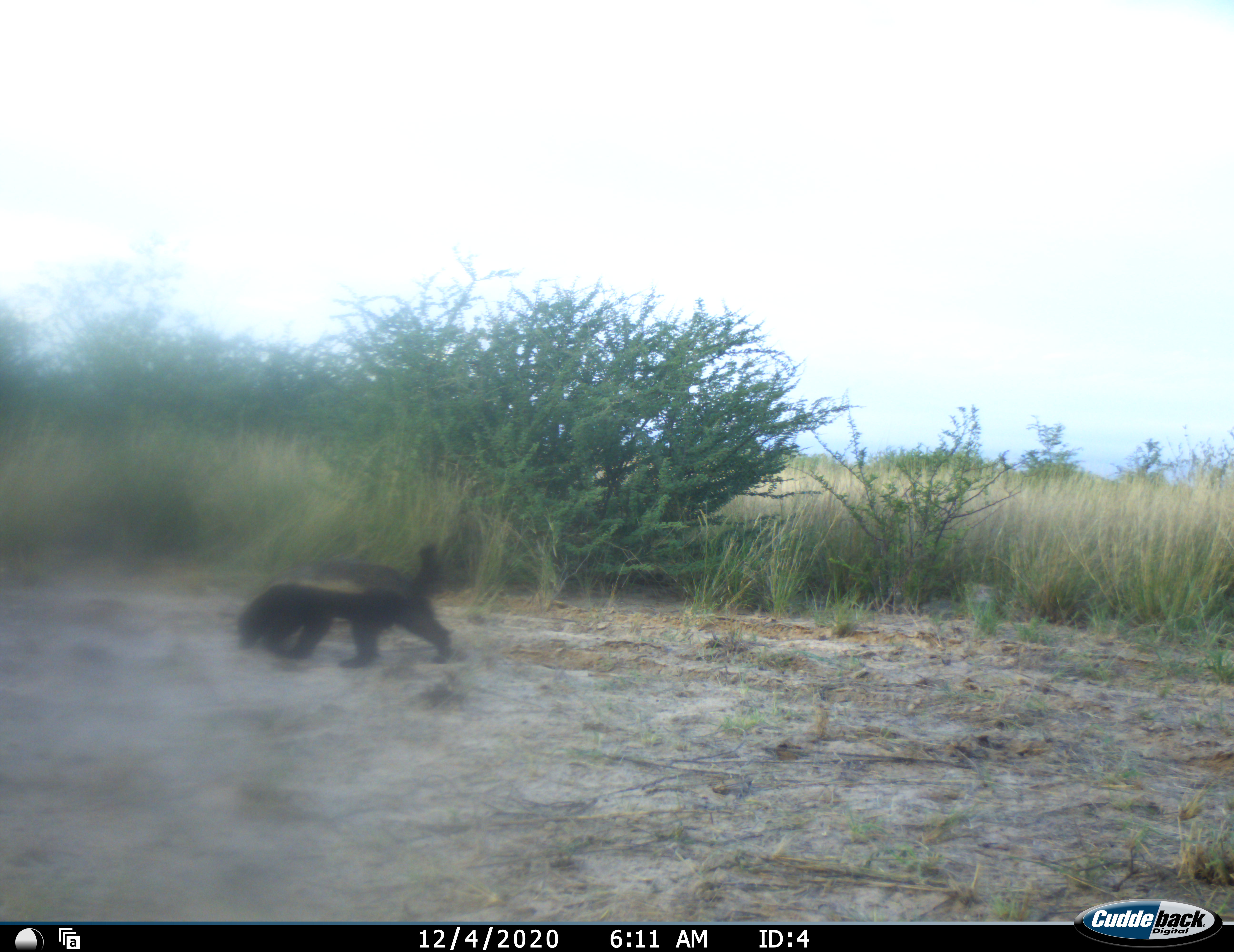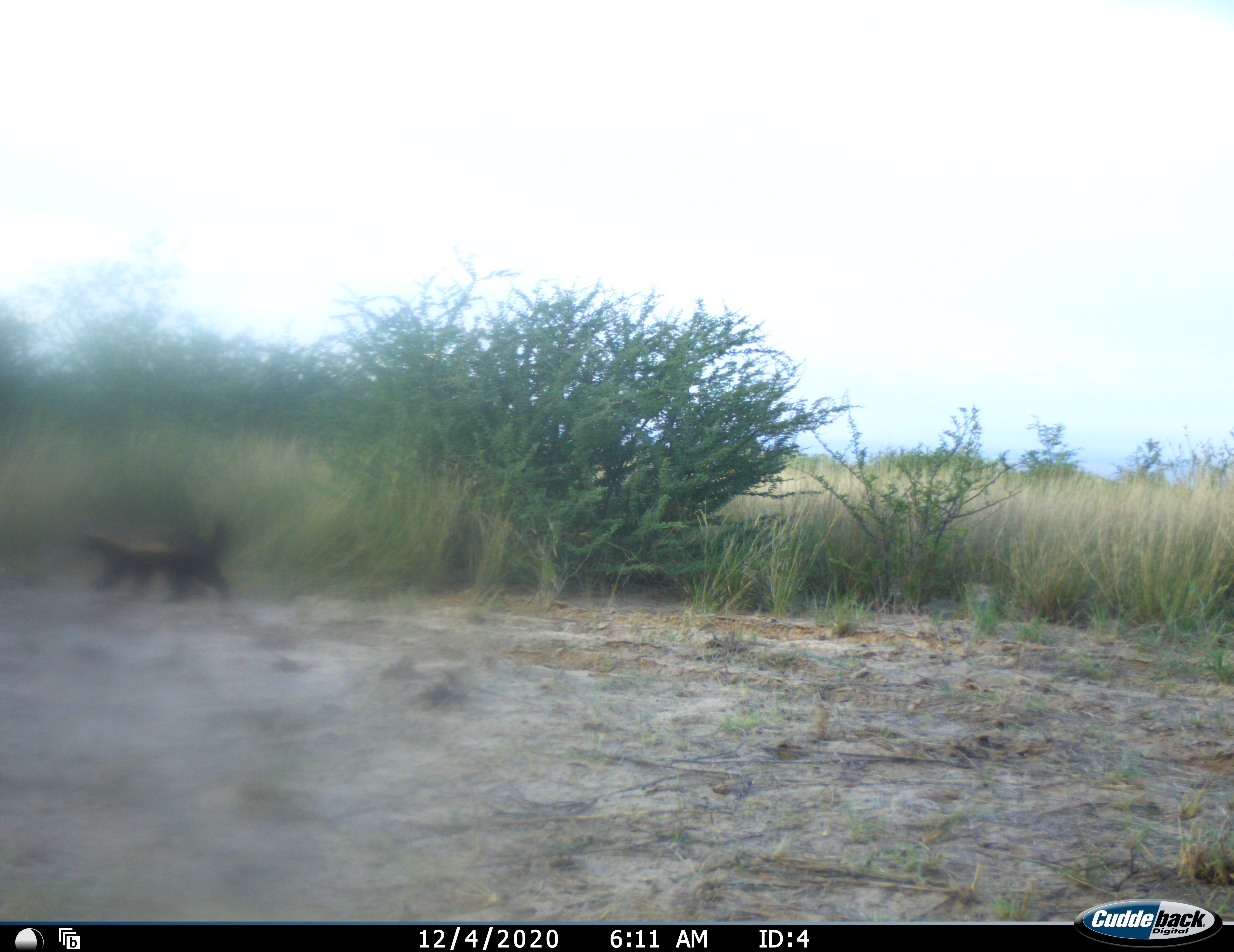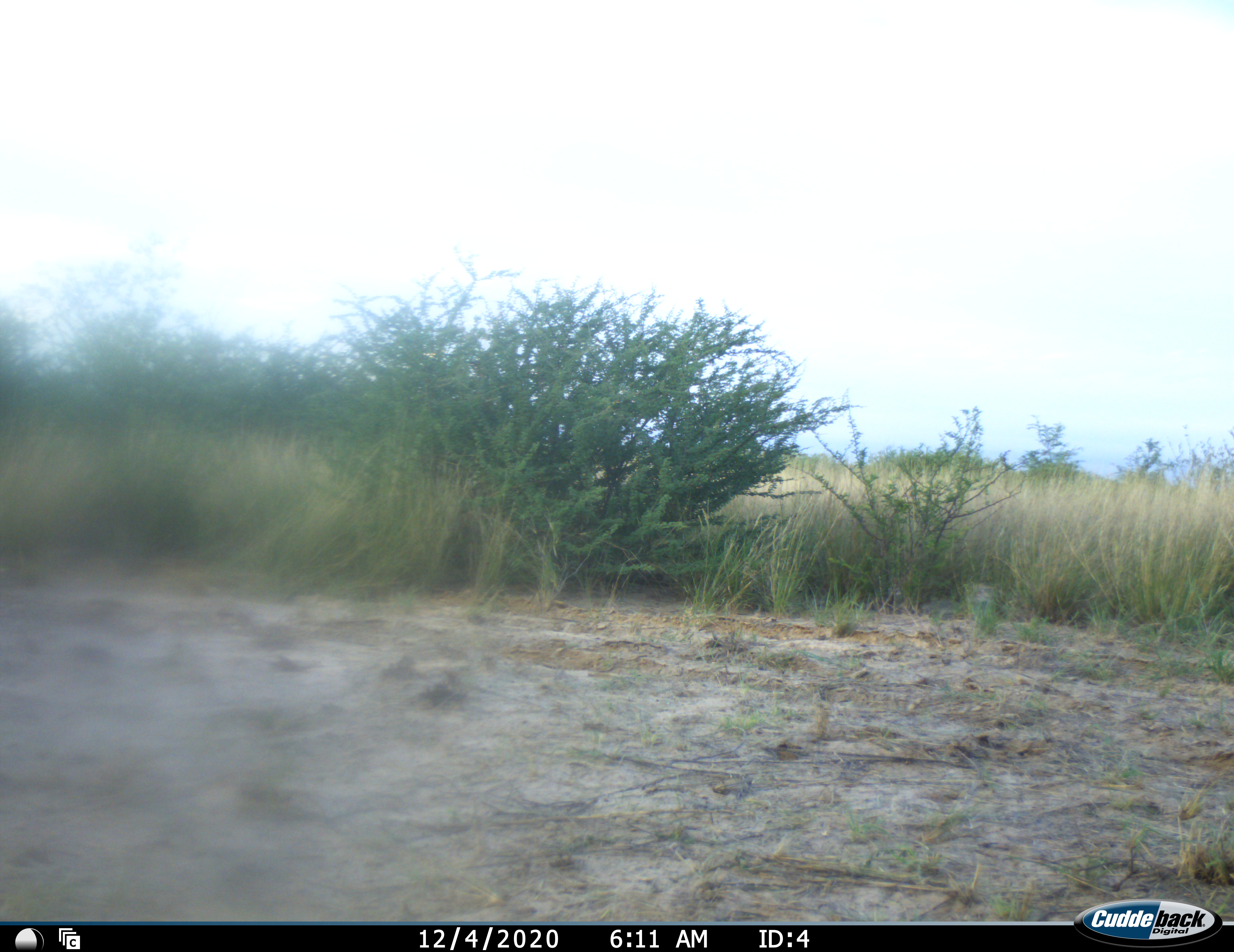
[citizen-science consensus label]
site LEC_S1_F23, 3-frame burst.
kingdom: Animalia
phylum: Chordata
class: Mammalia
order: Carnivora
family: Mustelidae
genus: Mellivora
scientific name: Mellivora capensis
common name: honey badger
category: honeybadger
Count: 1.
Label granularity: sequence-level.